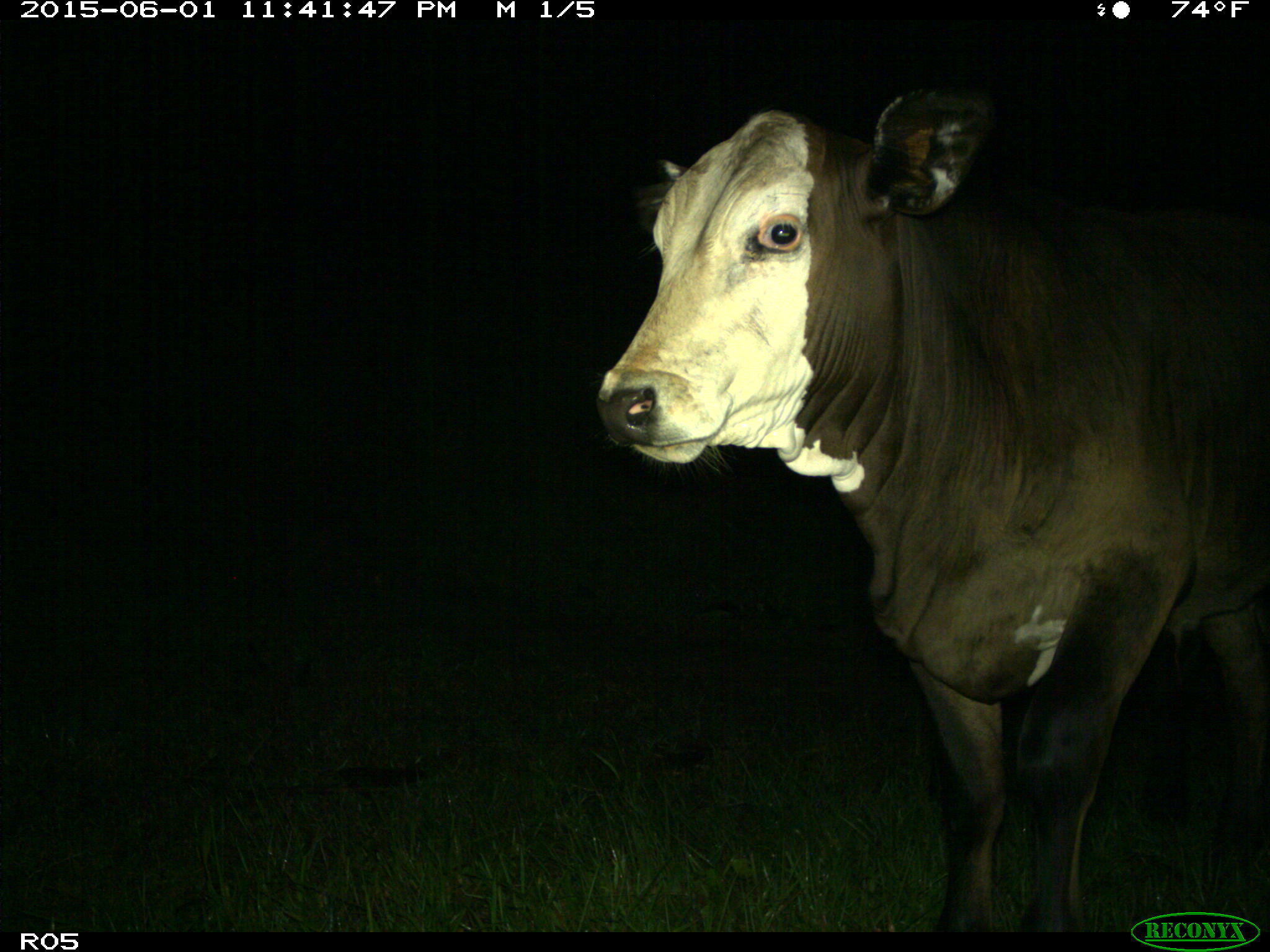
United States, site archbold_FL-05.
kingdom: Animalia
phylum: Chordata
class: Mammalia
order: Artiodactyla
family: Bovidae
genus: Bos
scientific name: Bos taurus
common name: domestic cow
Bos taurus (domestic cow).